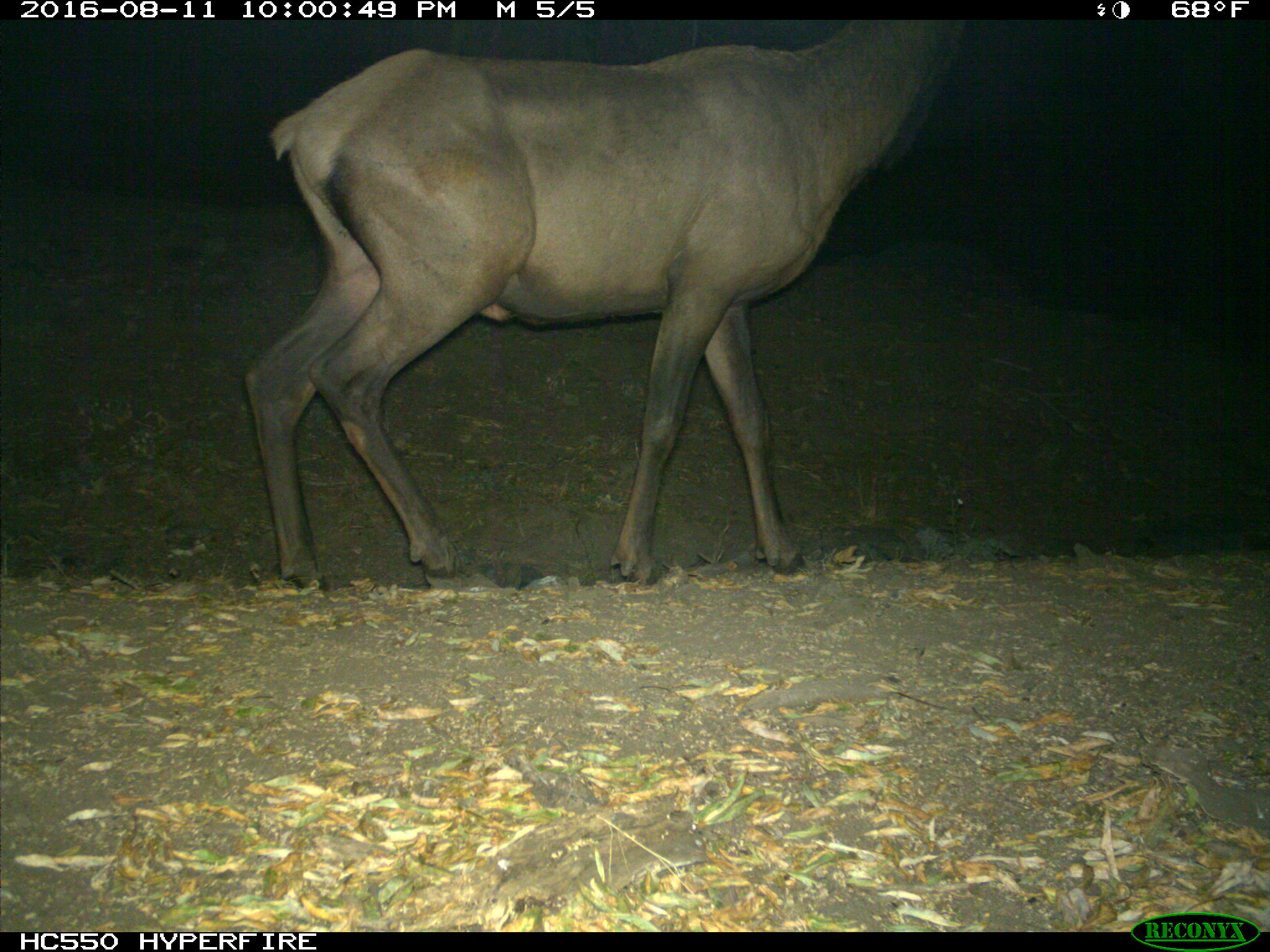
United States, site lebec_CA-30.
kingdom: Animalia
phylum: Chordata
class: Mammalia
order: Artiodactyla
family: Cervidae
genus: Cervus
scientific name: Cervus canadensis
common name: elk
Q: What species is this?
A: Cervus canadensis (elk).